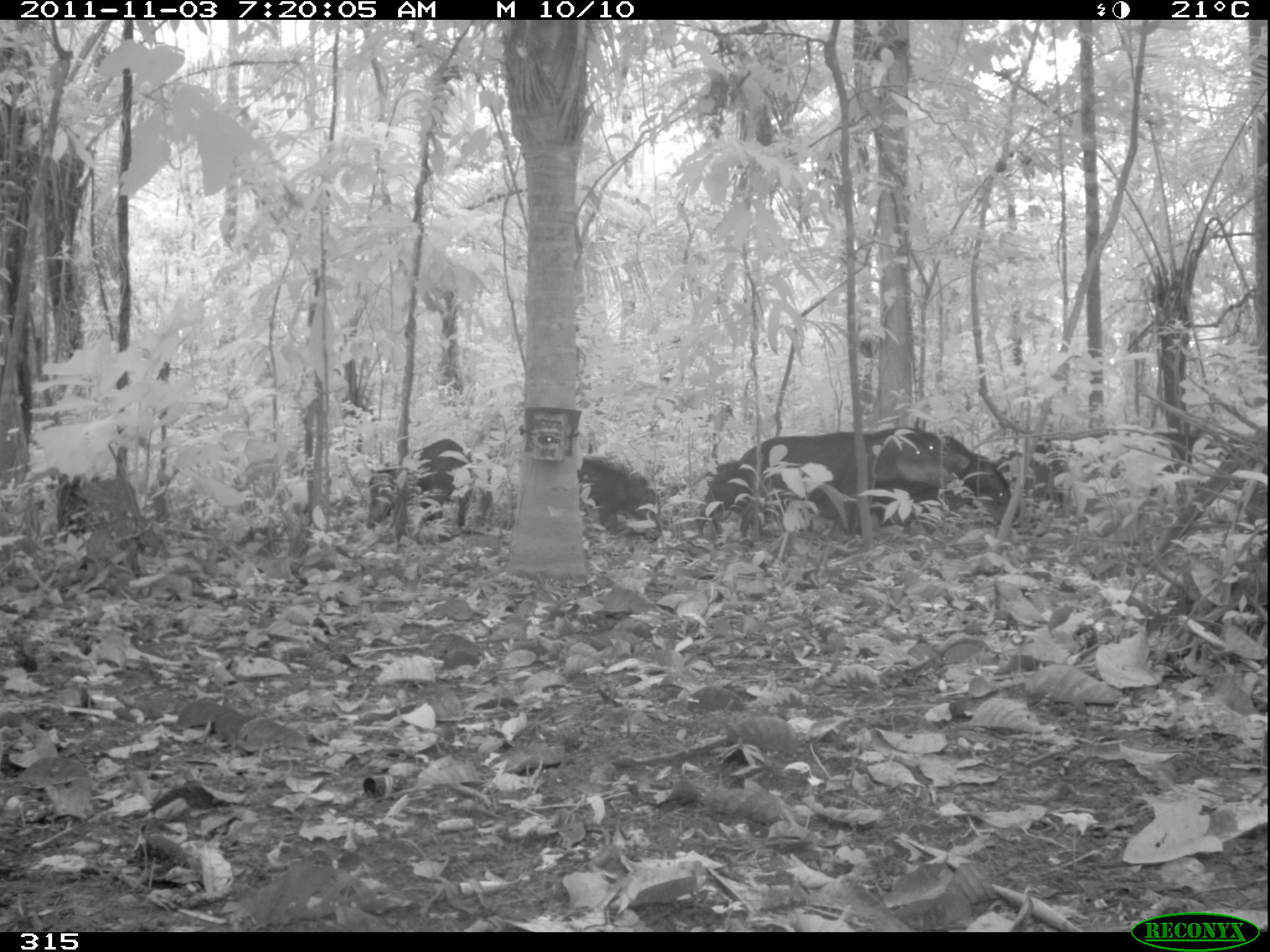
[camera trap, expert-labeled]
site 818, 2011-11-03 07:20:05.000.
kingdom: Animalia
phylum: Chordata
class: Mammalia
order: Artiodactyla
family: Tayassuidae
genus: Tayassu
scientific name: Tayassu pecari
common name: white-lipped peccary